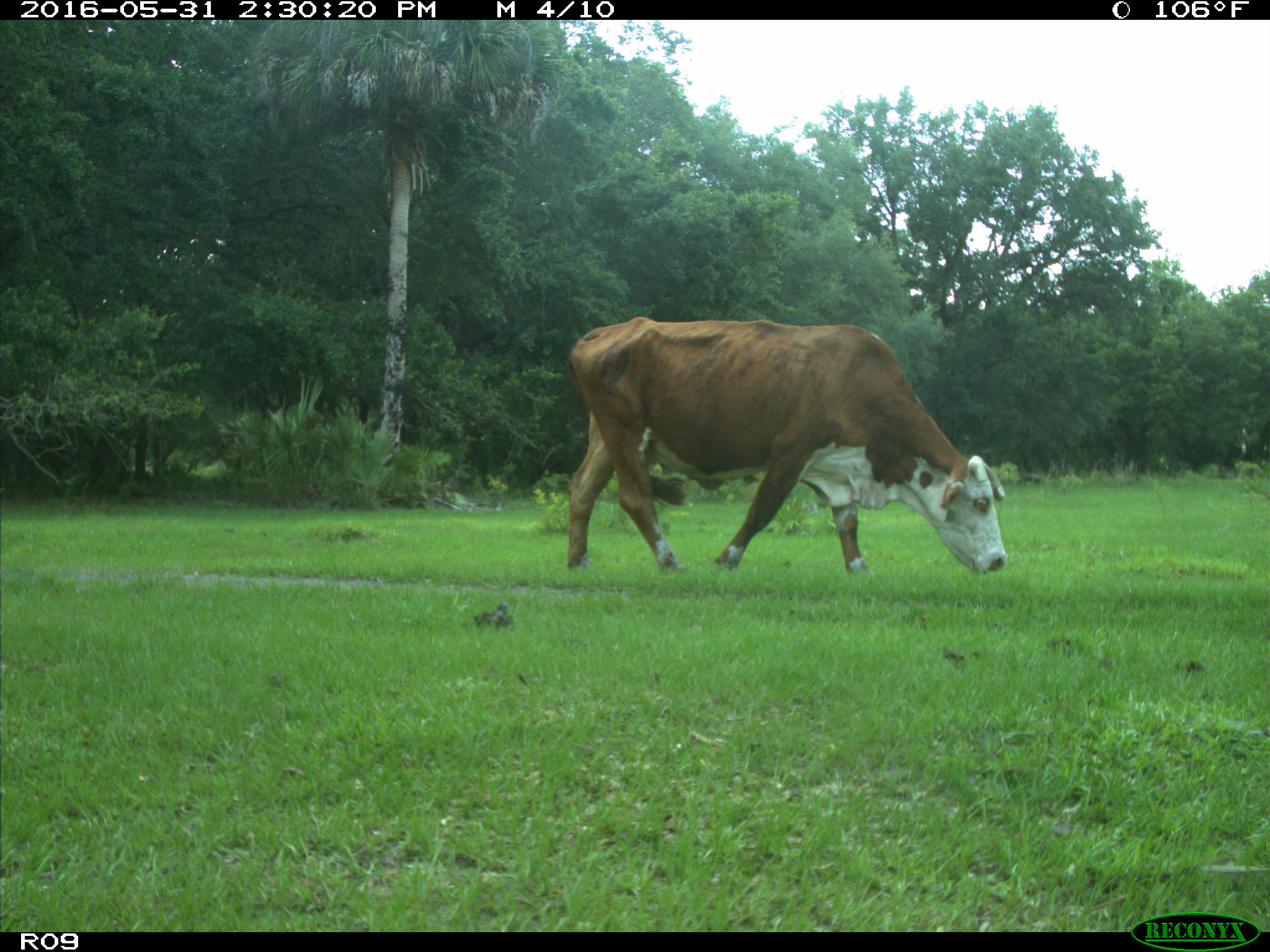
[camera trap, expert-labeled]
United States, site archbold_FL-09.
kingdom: Animalia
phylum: Chordata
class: Mammalia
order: Artiodactyla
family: Bovidae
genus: Bos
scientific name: Bos taurus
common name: domestic cow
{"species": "Bos taurus (domestic cow)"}